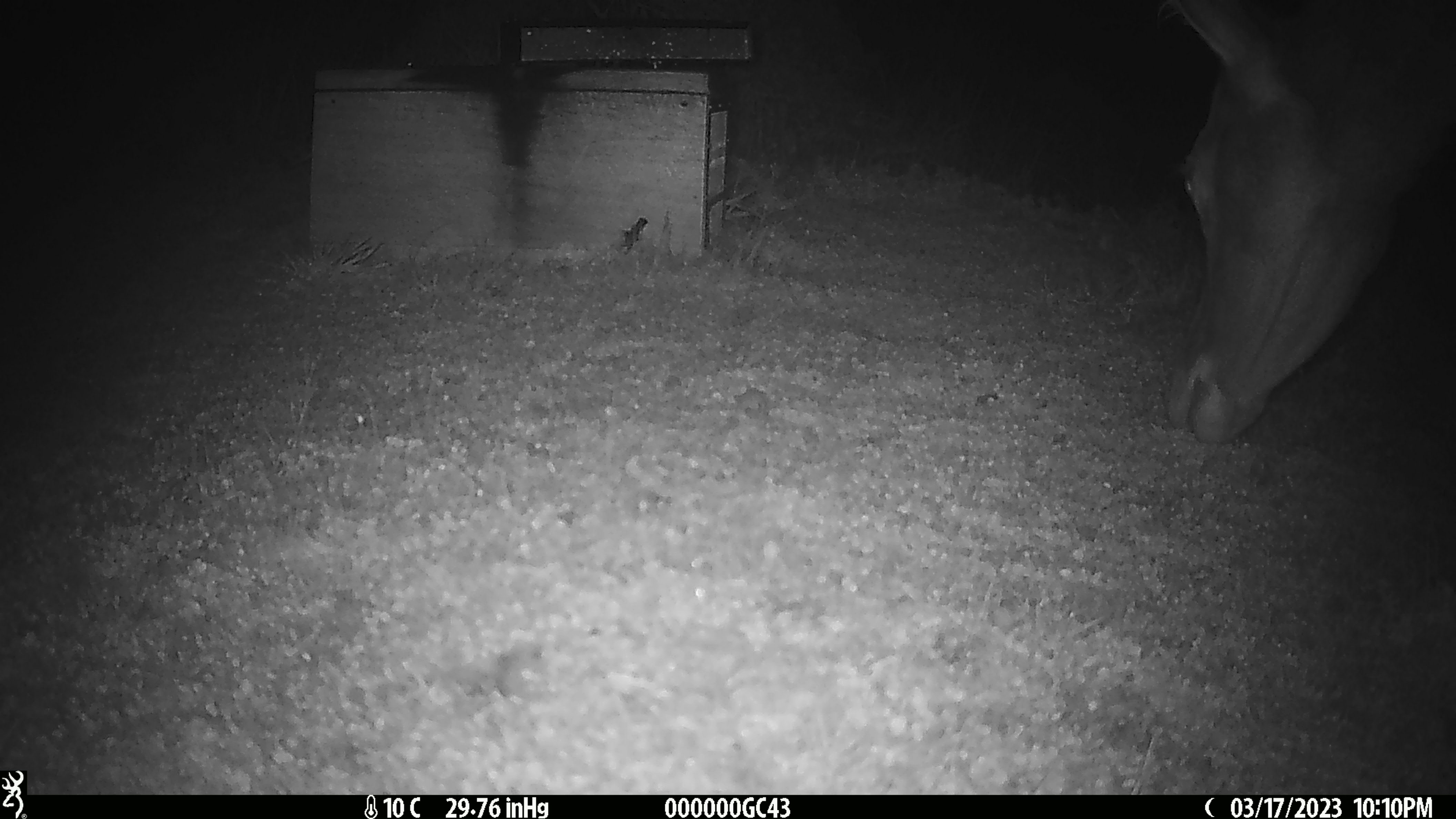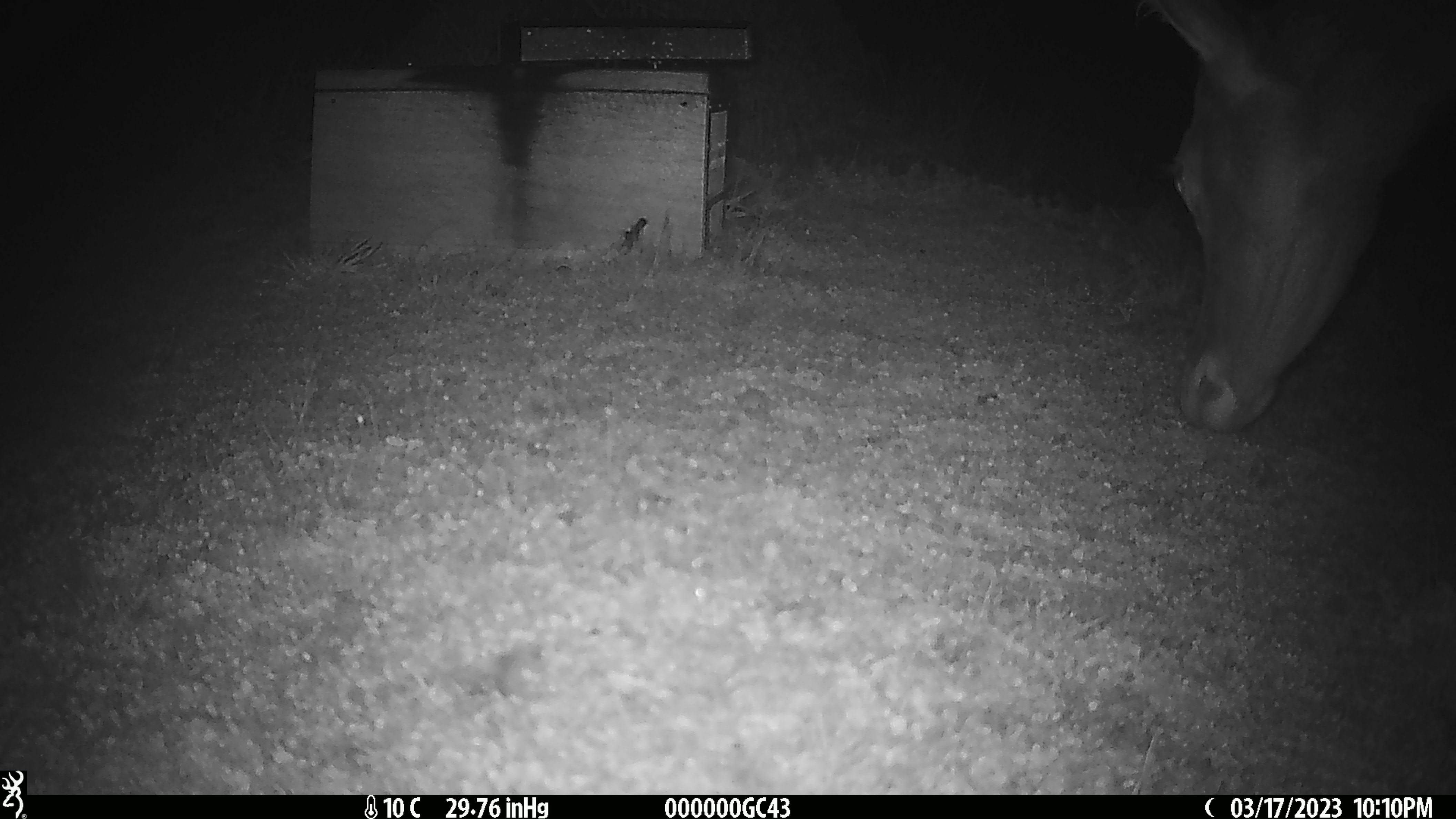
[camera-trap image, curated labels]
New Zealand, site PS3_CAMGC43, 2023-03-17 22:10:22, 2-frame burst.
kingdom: Animalia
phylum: Chordata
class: Mammalia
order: Artiodactyla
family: Cervidae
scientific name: Cervidae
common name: deer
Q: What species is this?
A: Deer (Cervidae).